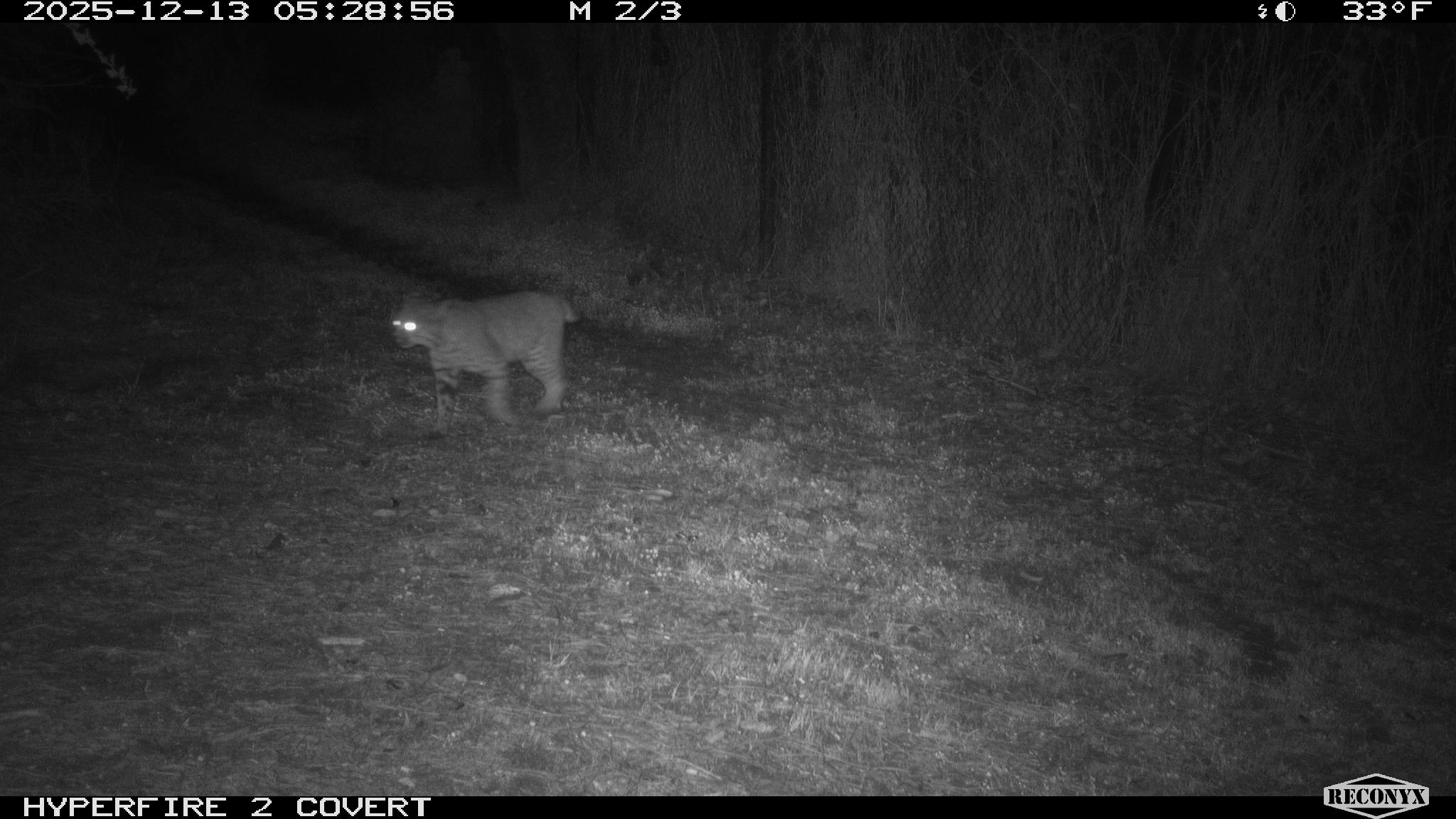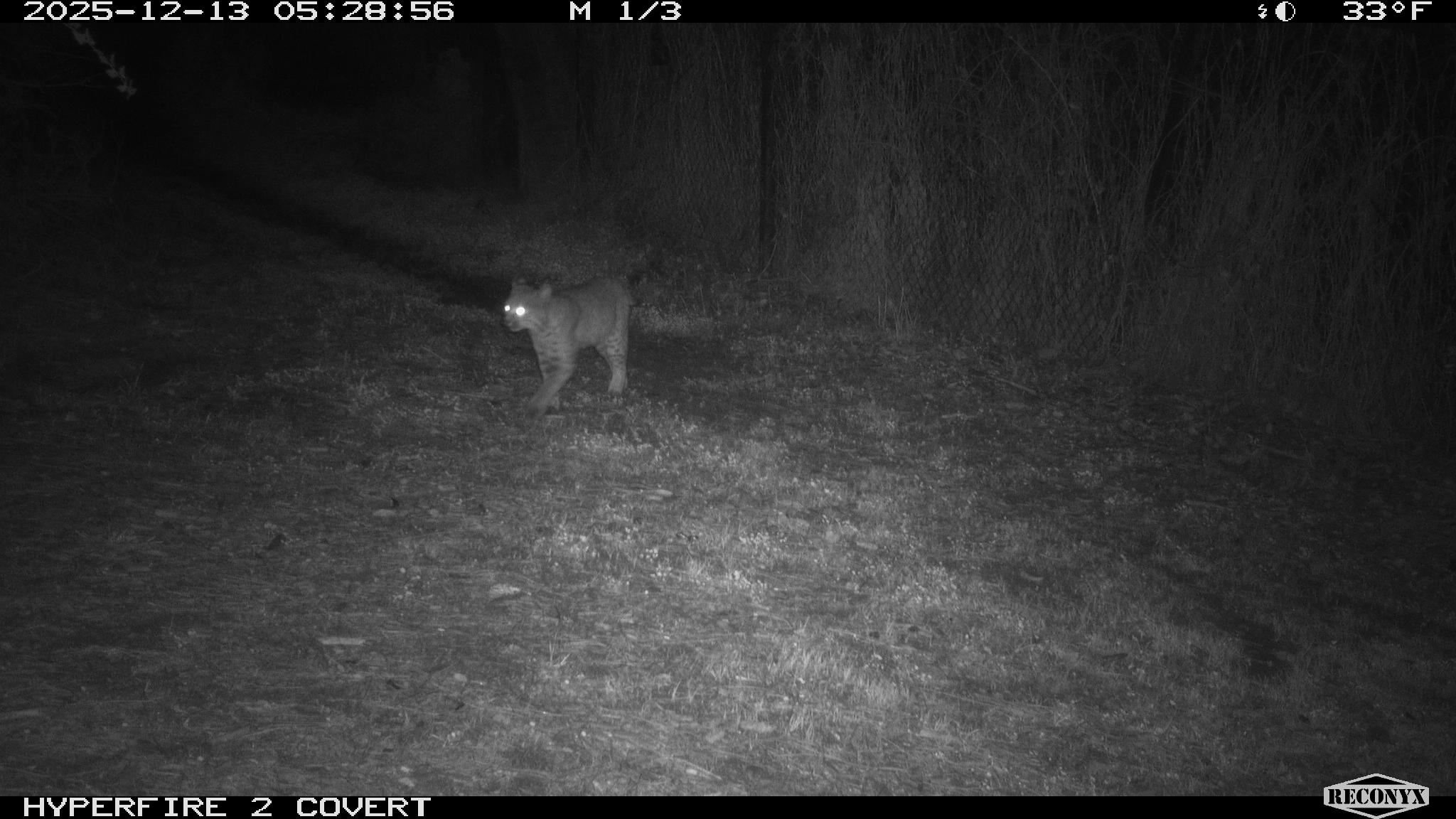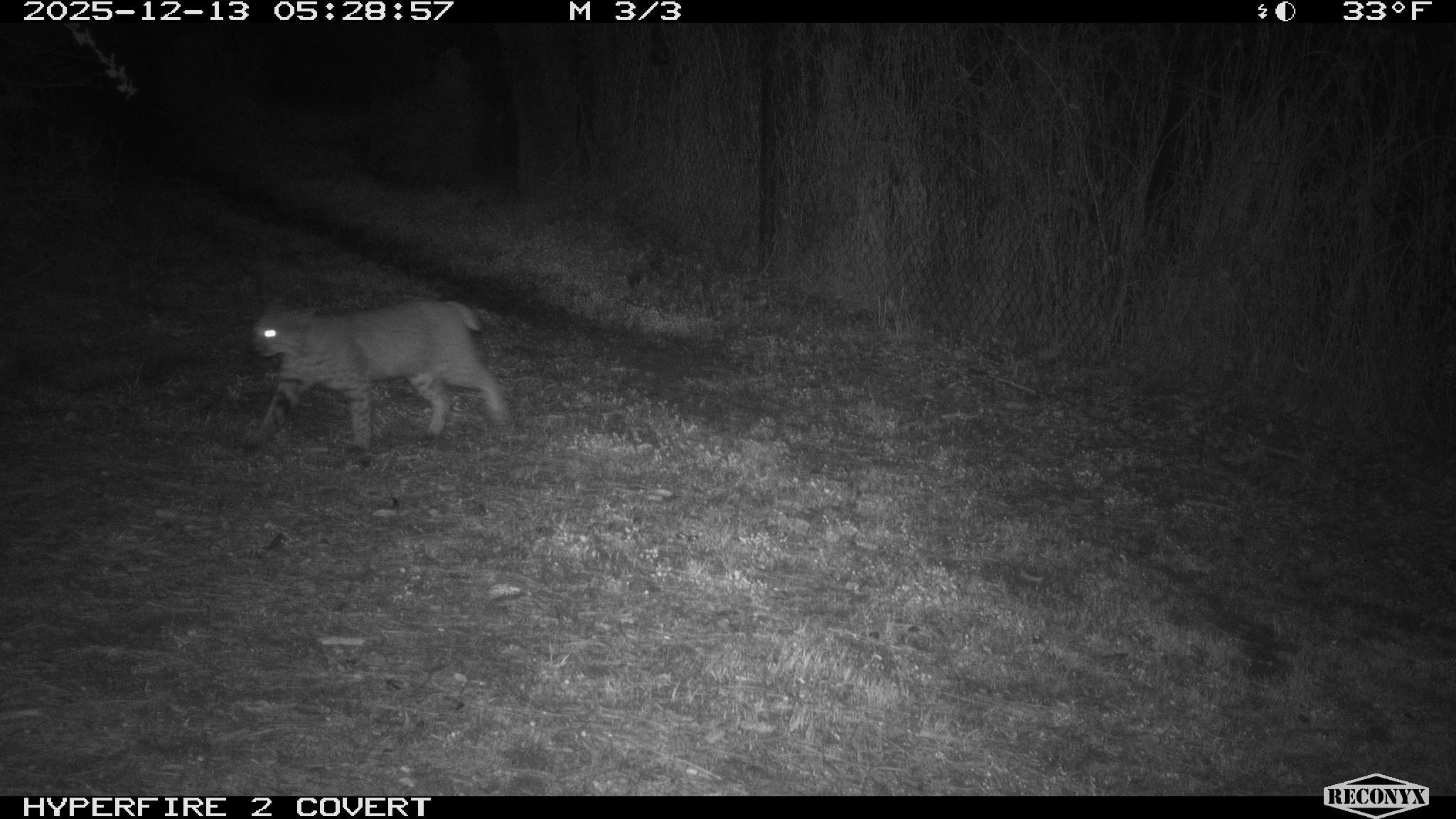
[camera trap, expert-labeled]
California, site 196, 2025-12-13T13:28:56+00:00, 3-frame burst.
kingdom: Animalia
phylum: Chordata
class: Mammalia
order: Carnivora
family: Felidae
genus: Lynx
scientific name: Lynx rufus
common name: bobcat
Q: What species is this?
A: Bobcat (Lynx rufus).